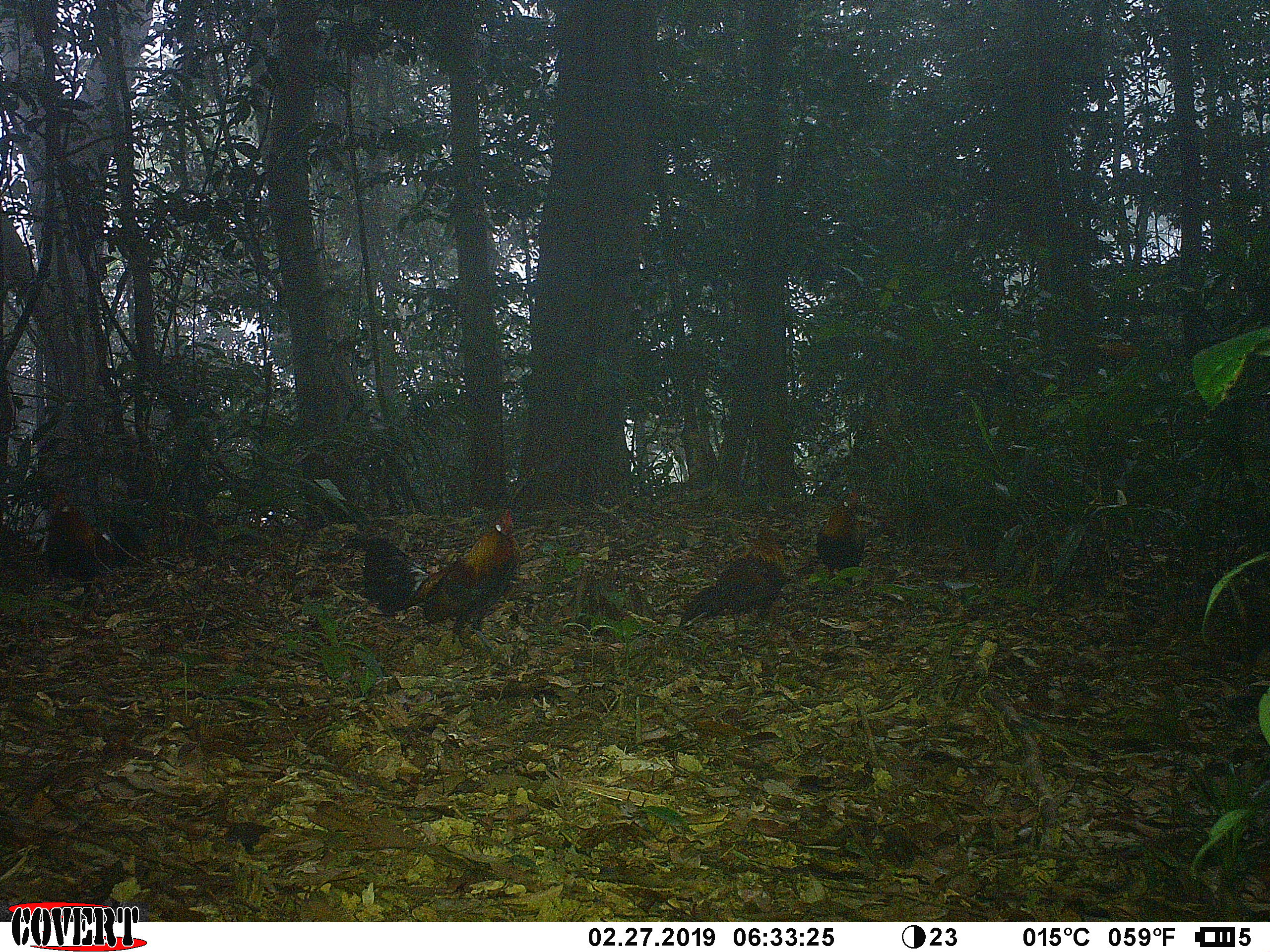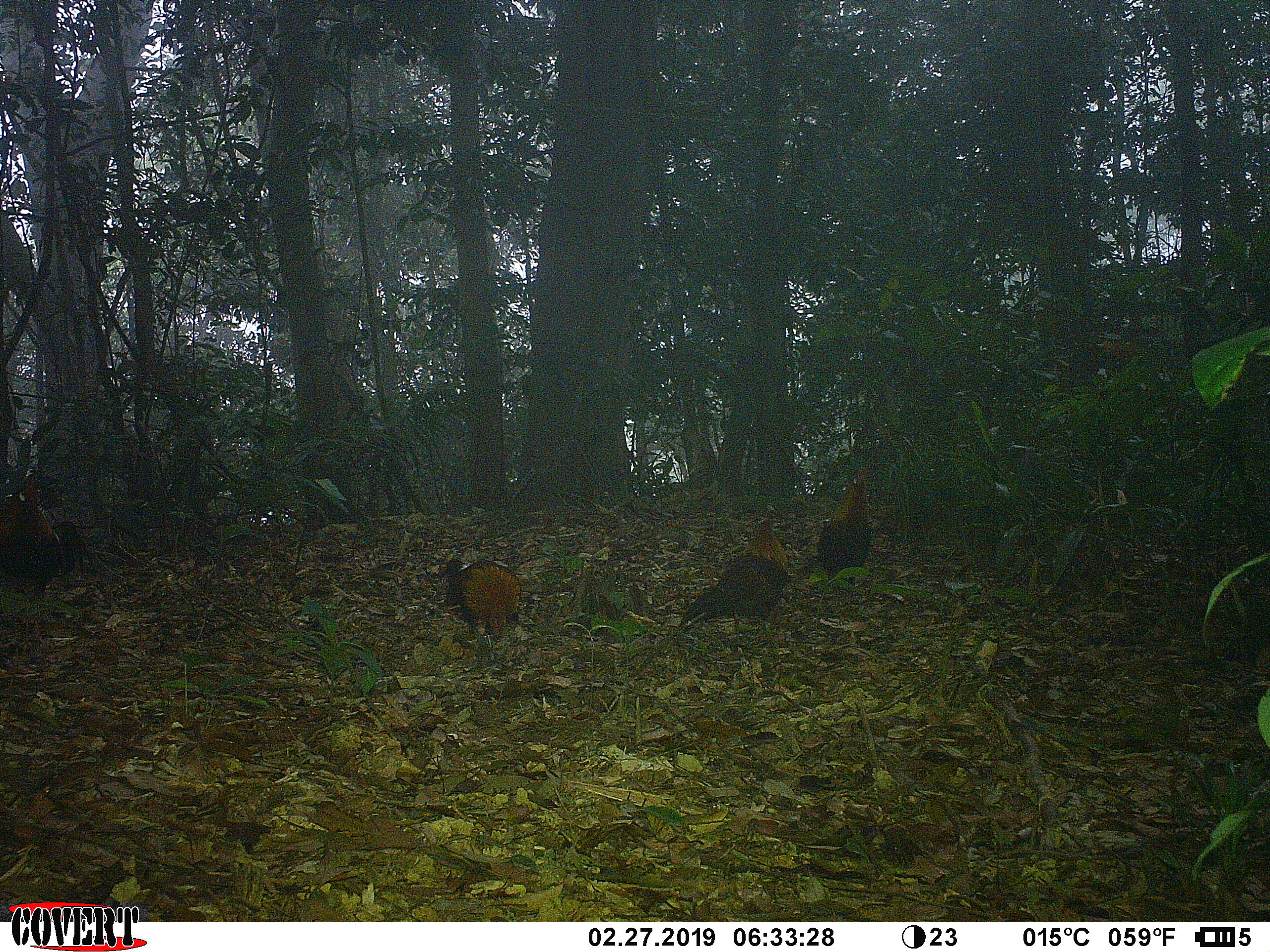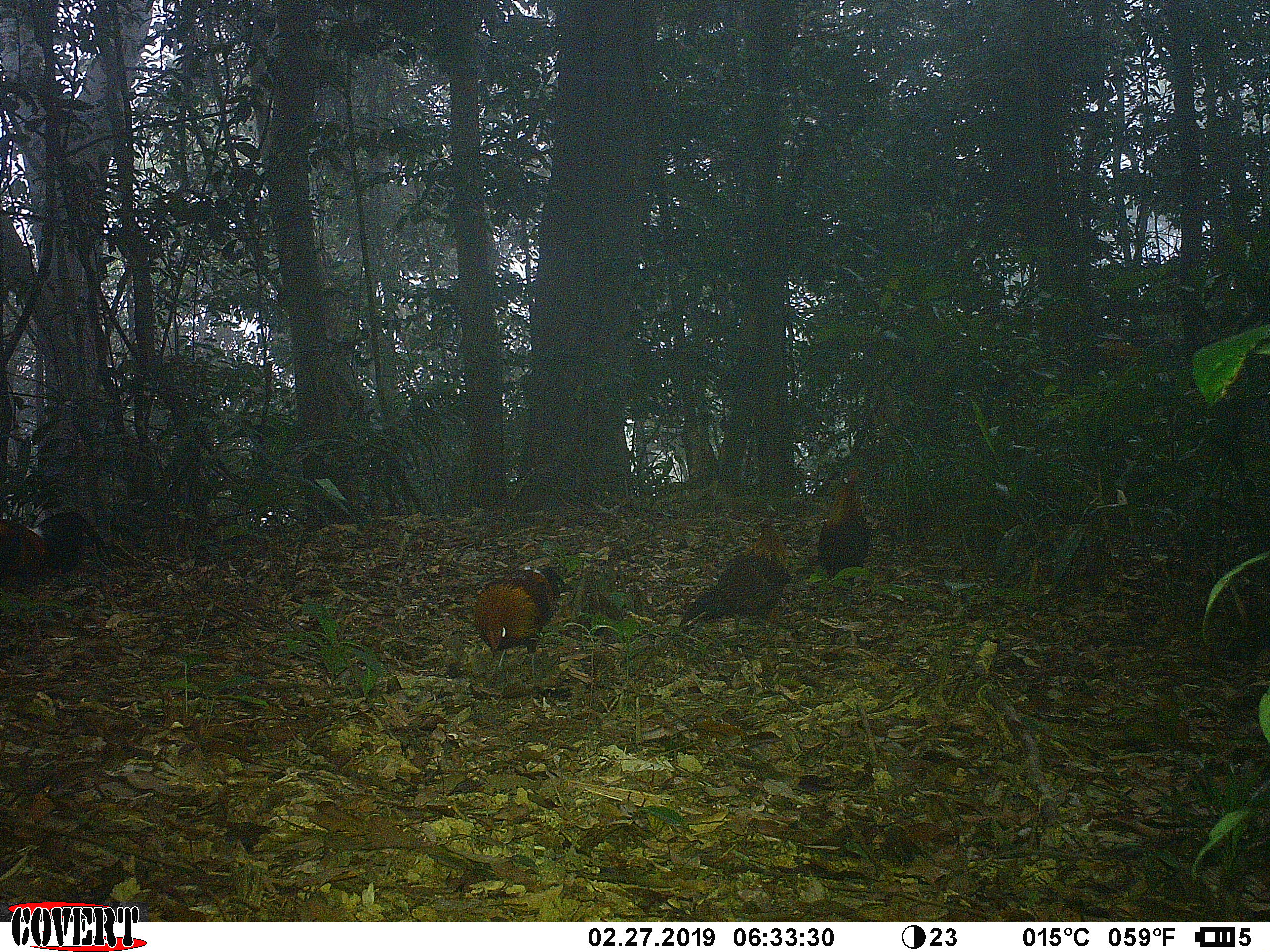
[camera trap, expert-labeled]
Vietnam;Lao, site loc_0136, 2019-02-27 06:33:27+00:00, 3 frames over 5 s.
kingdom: Animalia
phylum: Chordata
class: Aves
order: Galliformes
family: Phasianidae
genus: Gallus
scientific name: Gallus gallus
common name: red junglefowl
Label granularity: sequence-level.